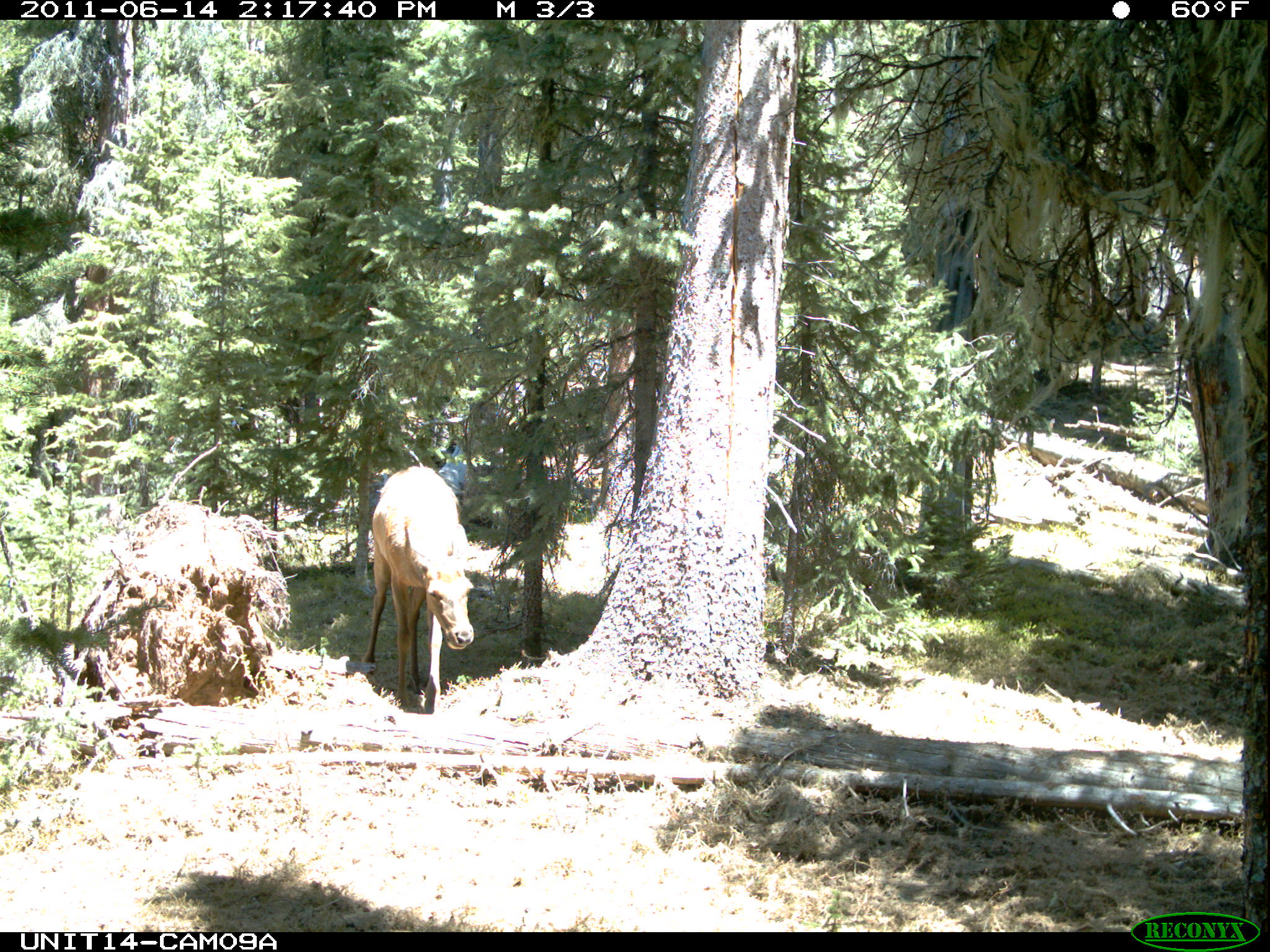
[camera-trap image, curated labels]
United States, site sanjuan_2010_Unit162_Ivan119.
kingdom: Animalia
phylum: Chordata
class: Mammalia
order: Artiodactyla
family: Cervidae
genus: Cervus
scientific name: Cervus elaphus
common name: red deer